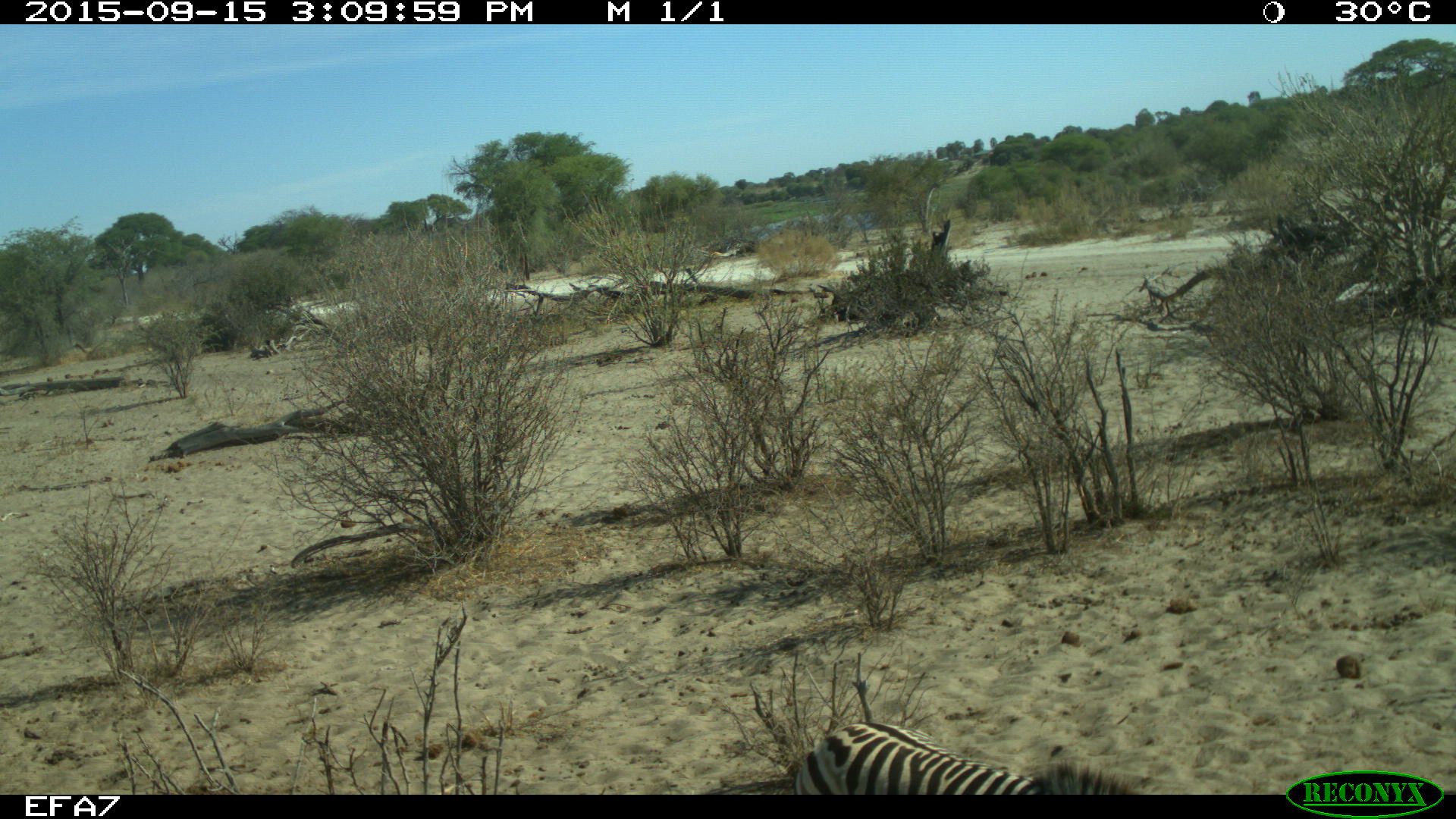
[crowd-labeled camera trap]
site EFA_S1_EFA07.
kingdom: Animalia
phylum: Chordata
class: Mammalia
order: Perissodactyla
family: Equidae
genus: Equus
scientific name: Equus quagga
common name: plains zebra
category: zebraplains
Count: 1.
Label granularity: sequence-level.